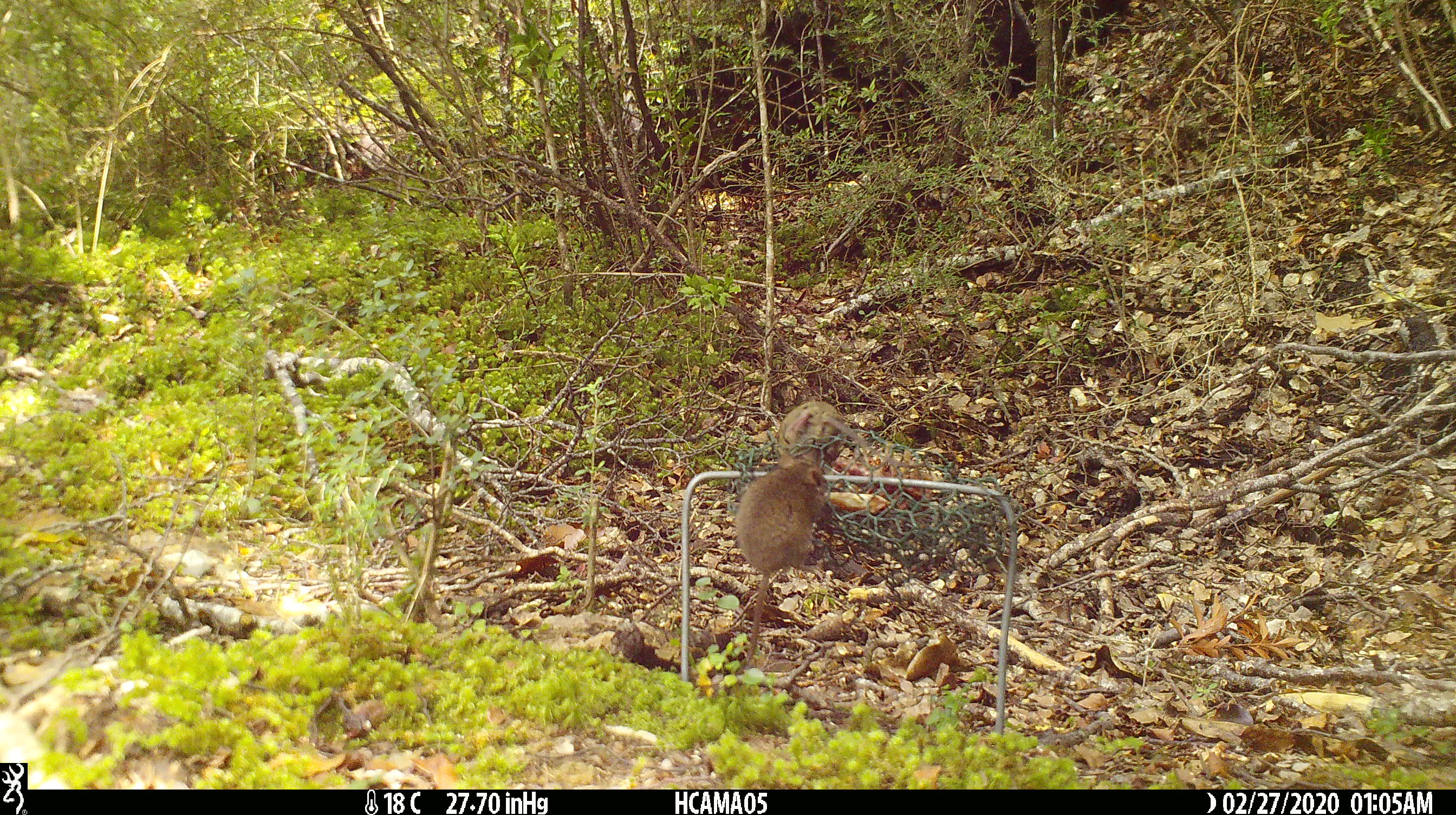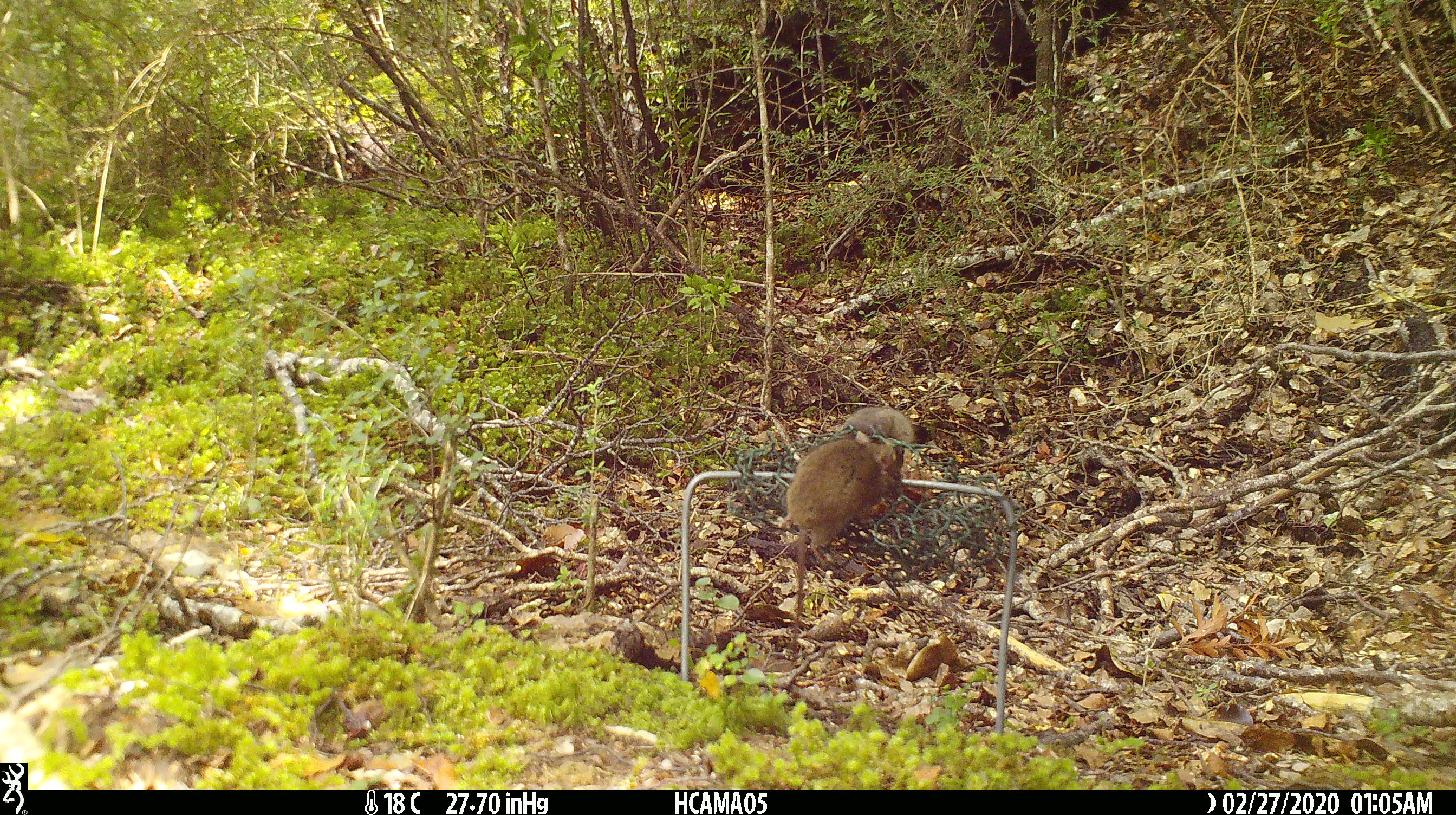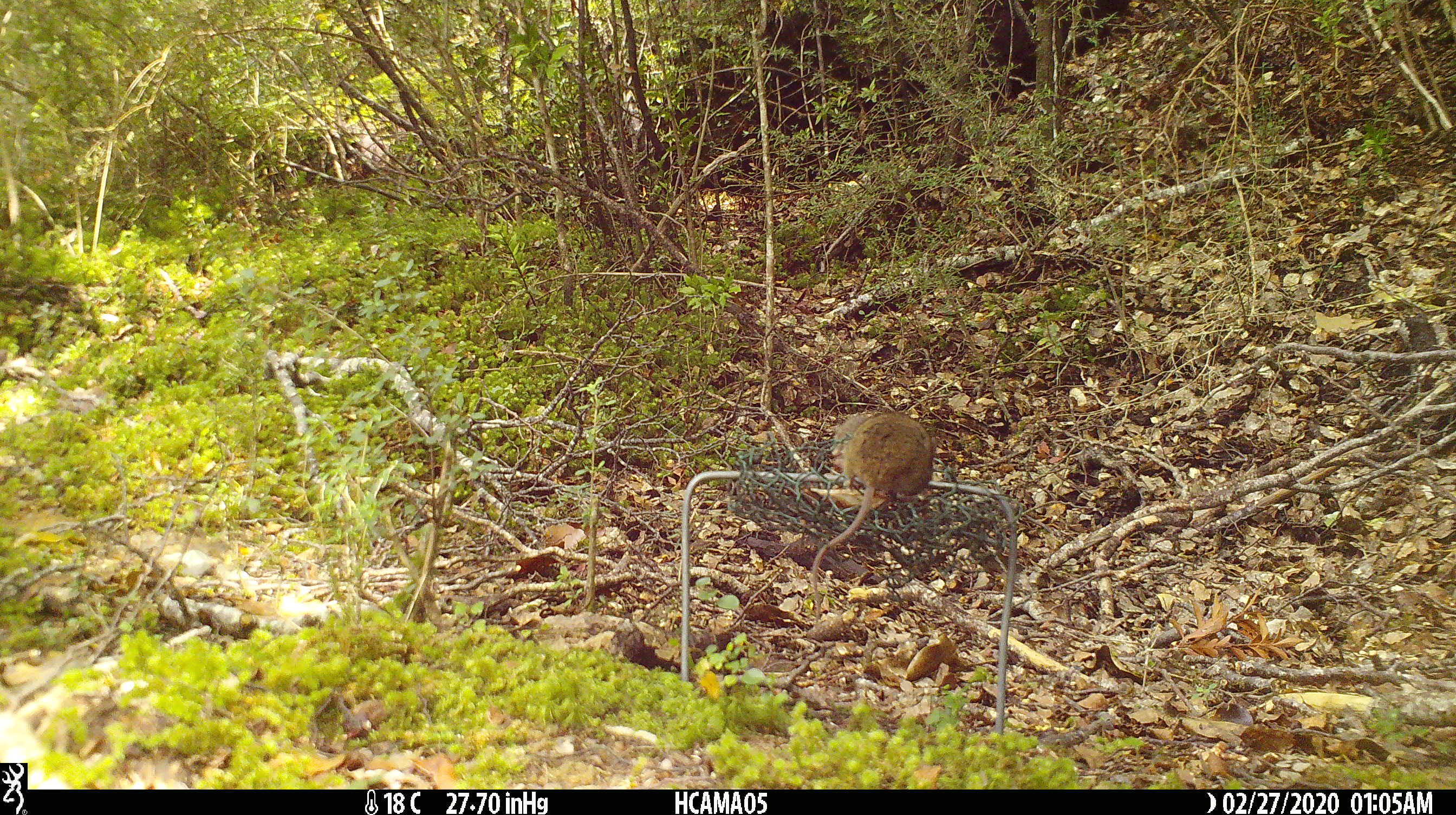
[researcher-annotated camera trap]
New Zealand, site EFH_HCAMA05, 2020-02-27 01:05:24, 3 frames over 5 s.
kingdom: Animalia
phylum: Chordata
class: Mammalia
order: Rodentia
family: Muridae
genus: Mus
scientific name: Mus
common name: mouse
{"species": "mouse (Mus)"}